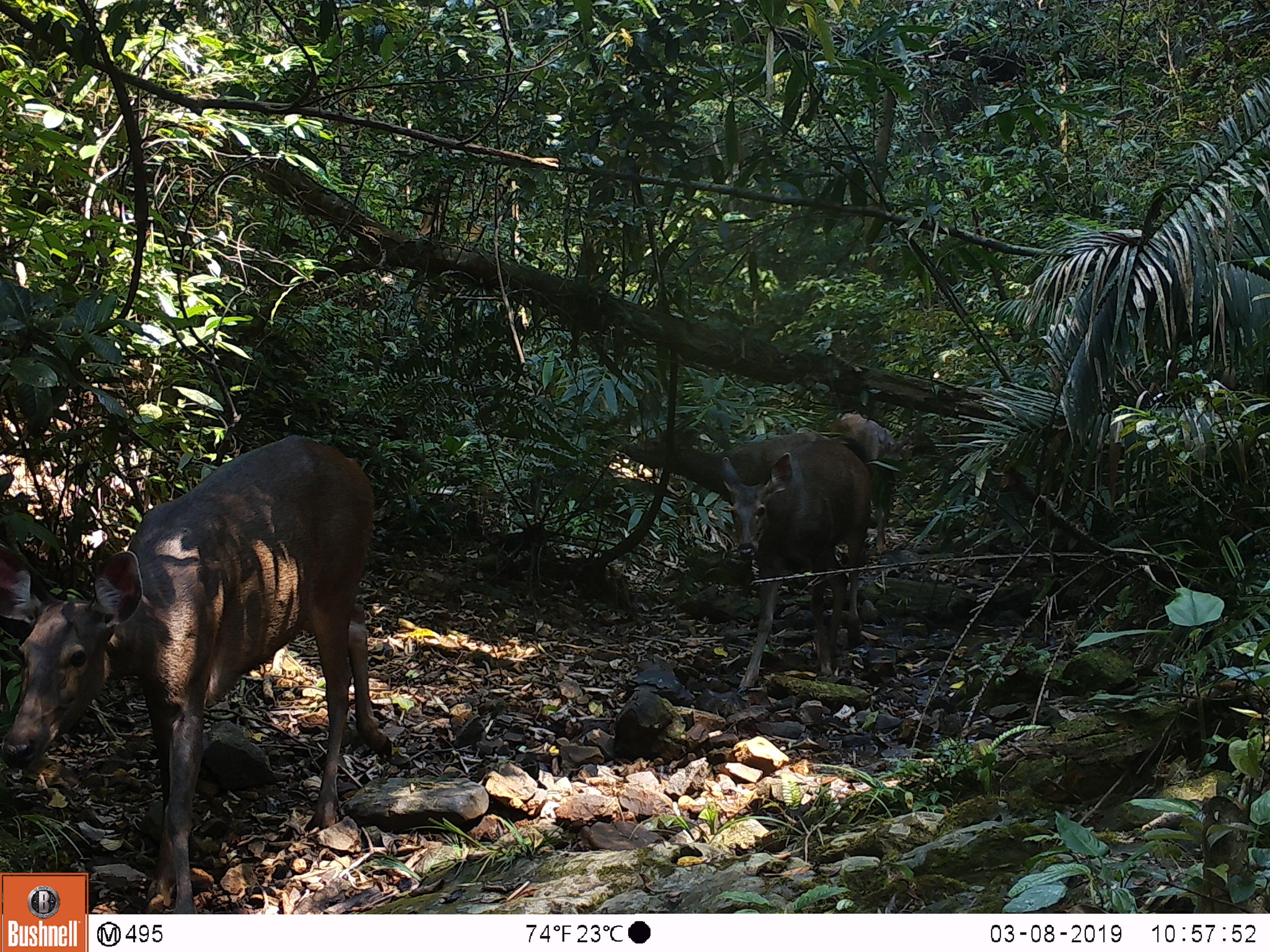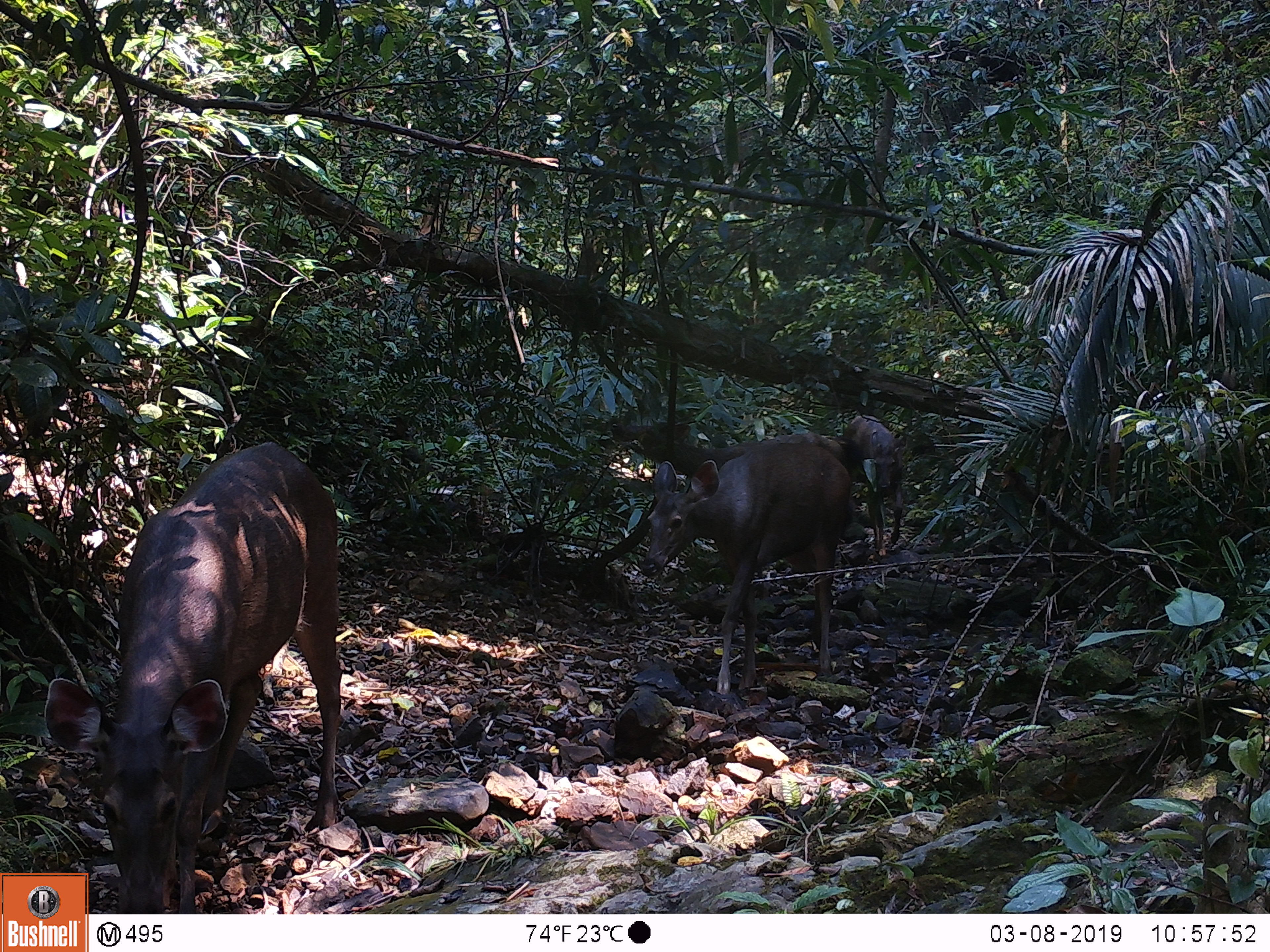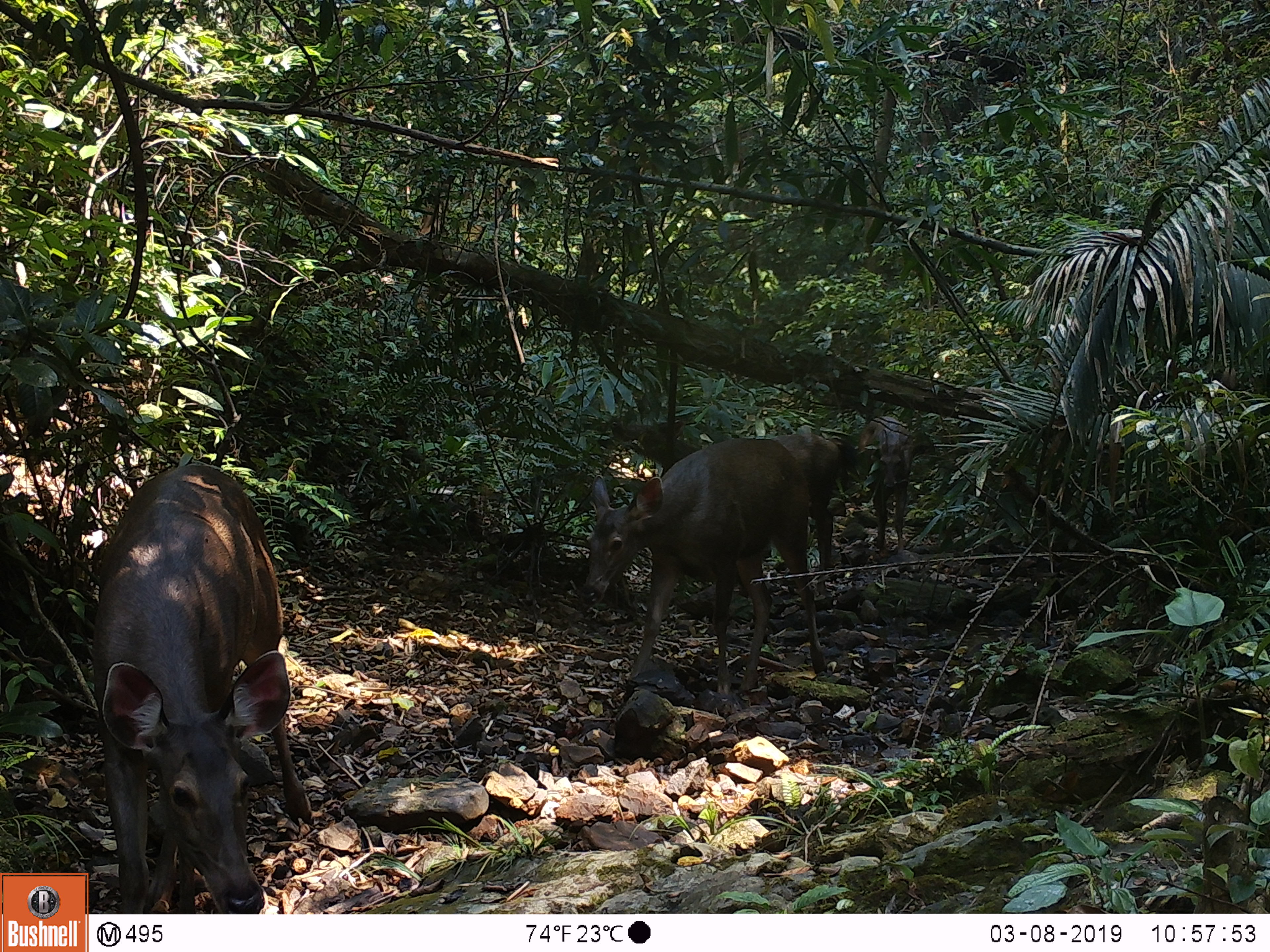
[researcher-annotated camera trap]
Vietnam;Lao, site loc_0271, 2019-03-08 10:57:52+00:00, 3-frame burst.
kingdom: Animalia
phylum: Chordata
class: Mammalia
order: Artiodactyla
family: Cervidae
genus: Rusa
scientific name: Rusa unicolor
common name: sambar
Sambar (Rusa unicolor). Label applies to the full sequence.